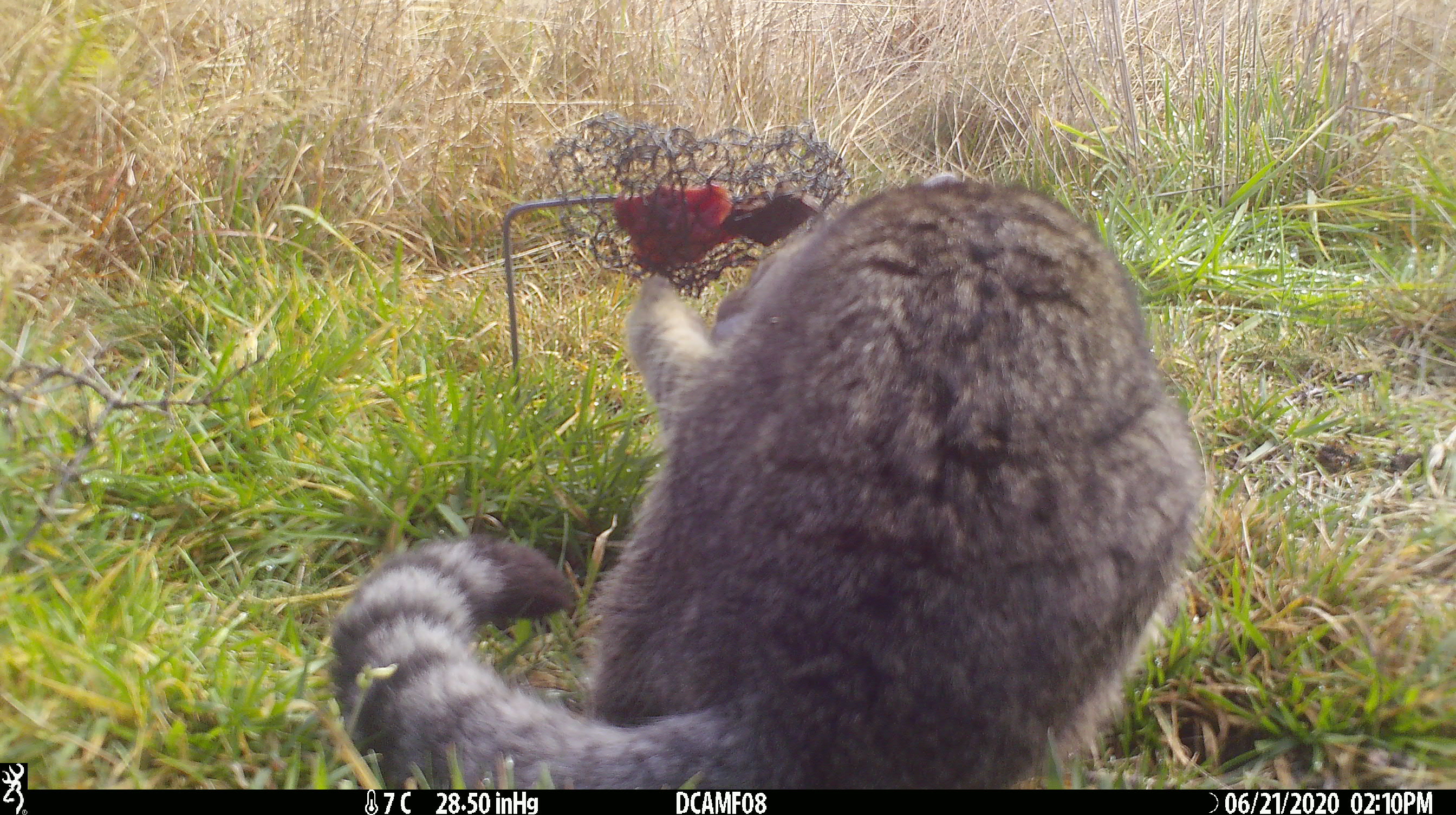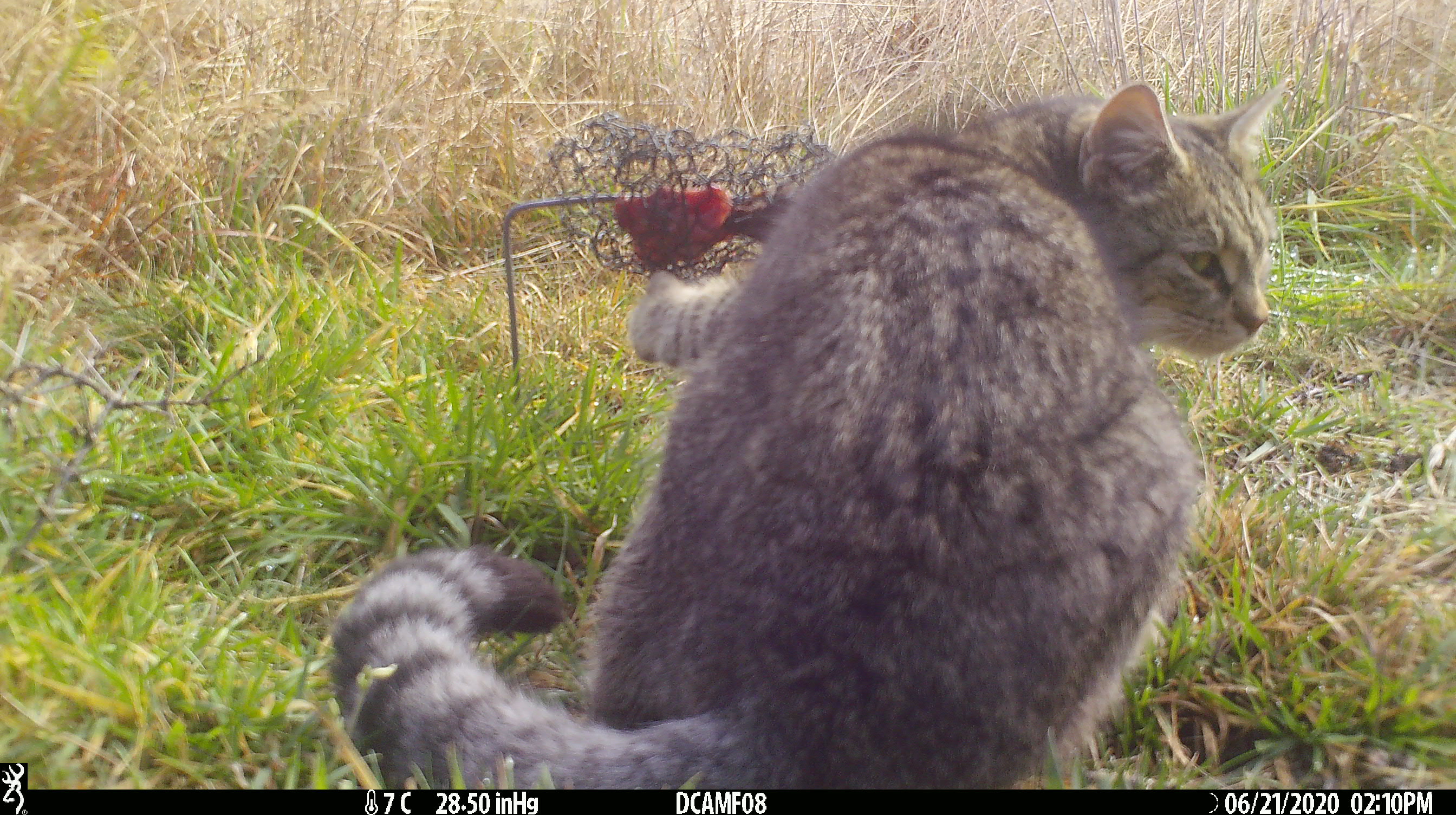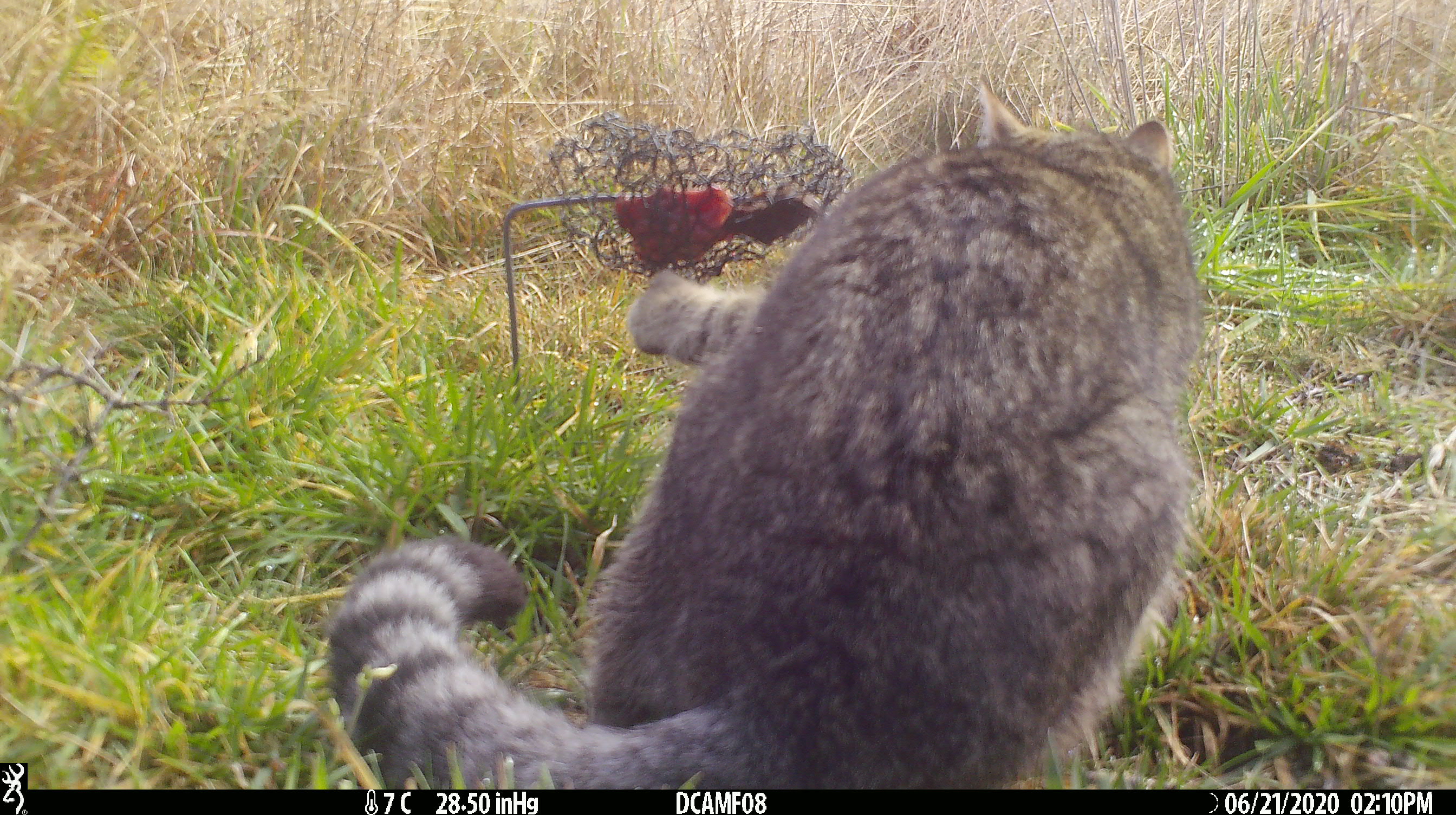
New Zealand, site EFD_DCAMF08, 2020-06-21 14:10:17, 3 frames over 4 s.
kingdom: Animalia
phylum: Chordata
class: Mammalia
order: Carnivora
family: Felidae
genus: Felis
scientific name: Felis catus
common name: domestic cat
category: cat